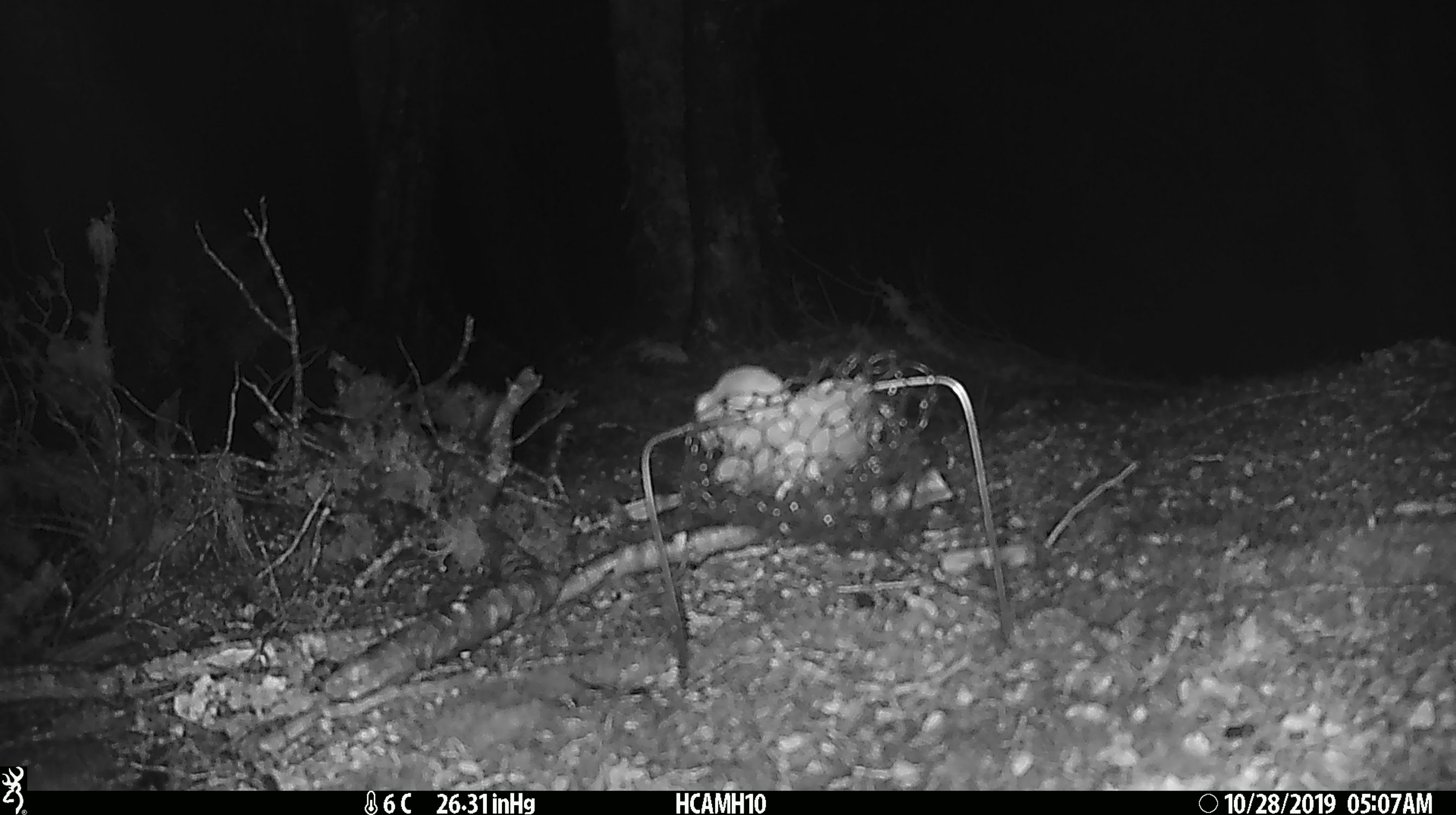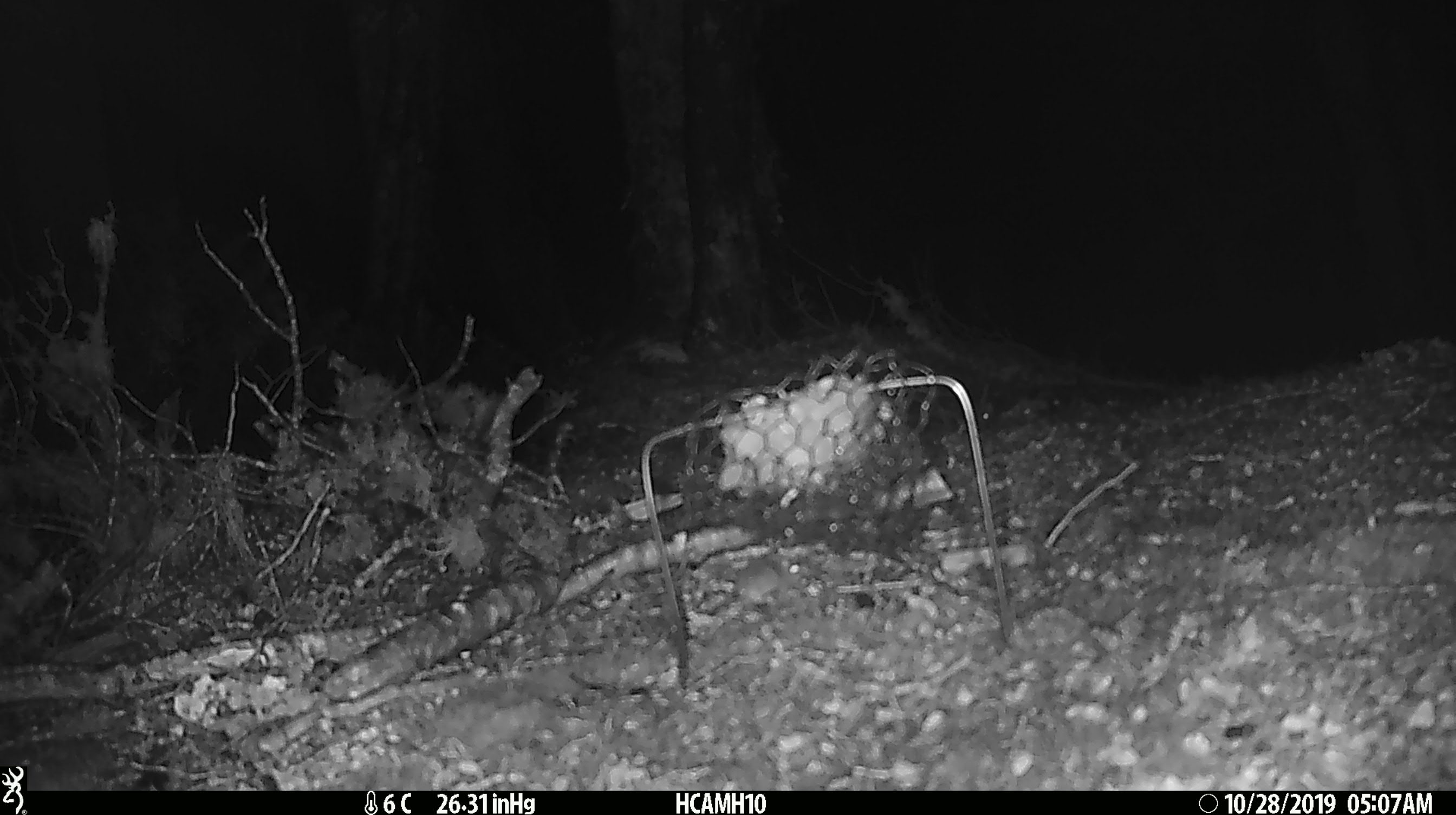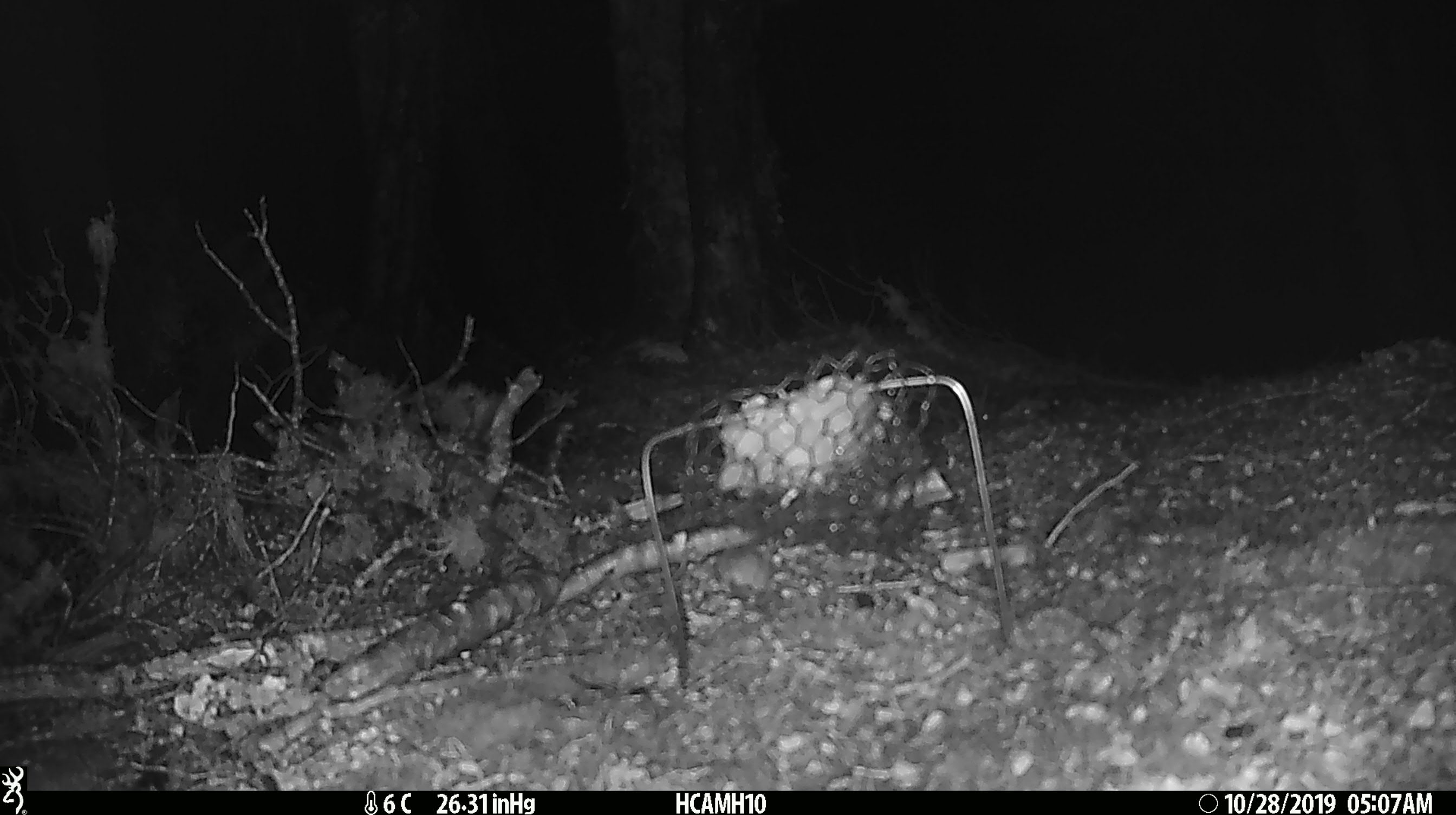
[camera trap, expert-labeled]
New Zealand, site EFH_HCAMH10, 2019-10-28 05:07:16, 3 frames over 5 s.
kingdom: Animalia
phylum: Chordata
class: Mammalia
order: Rodentia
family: Muridae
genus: Mus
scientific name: Mus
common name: mouse